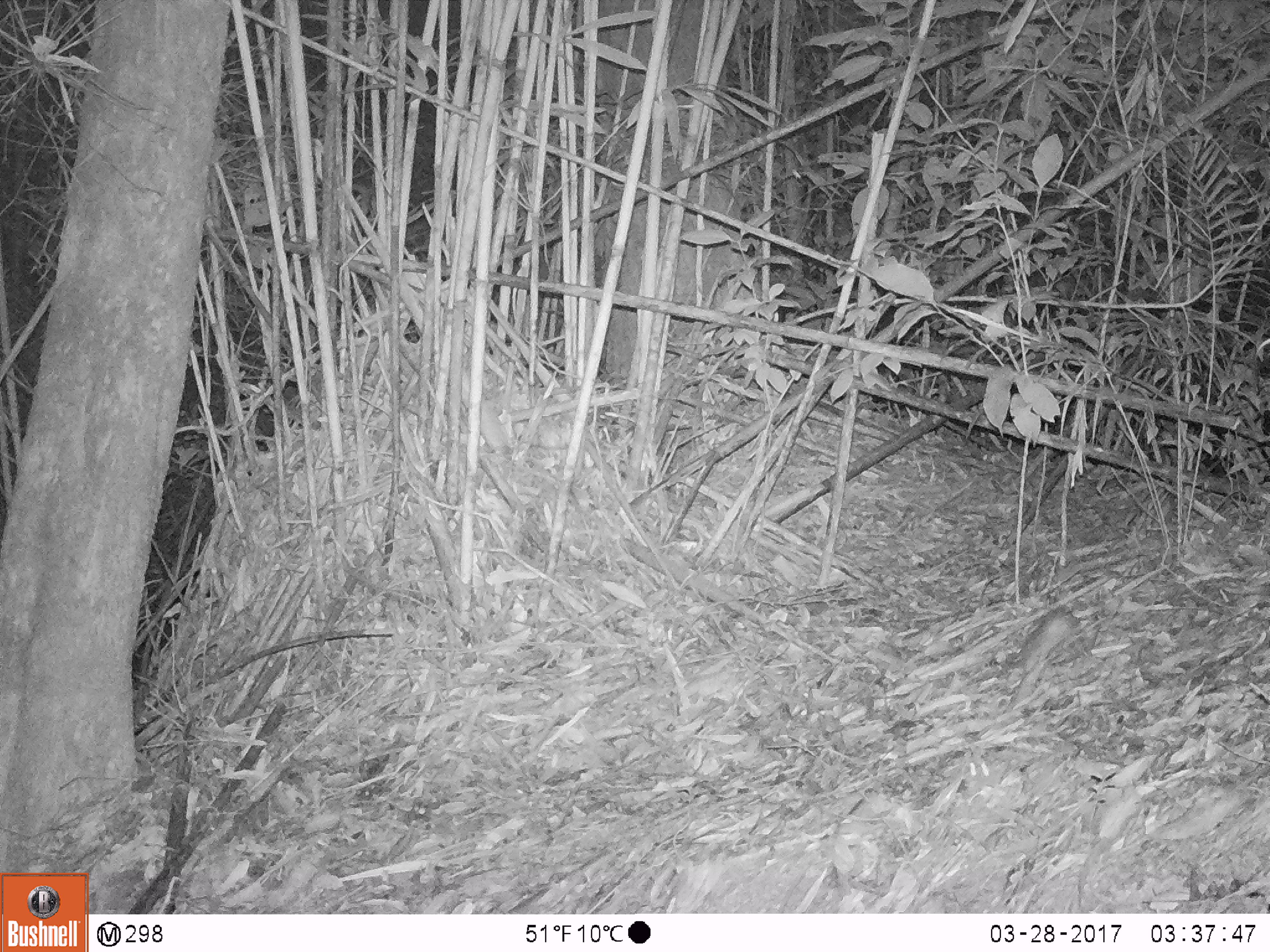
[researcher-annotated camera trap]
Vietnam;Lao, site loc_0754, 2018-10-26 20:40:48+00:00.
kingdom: Animalia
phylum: Chordata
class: Mammalia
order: Rodentia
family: Muridae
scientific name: Muridae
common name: old-world mice and rats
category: unidentified murid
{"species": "unidentified murid (old-world mice and rats) (Muridae)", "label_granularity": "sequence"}